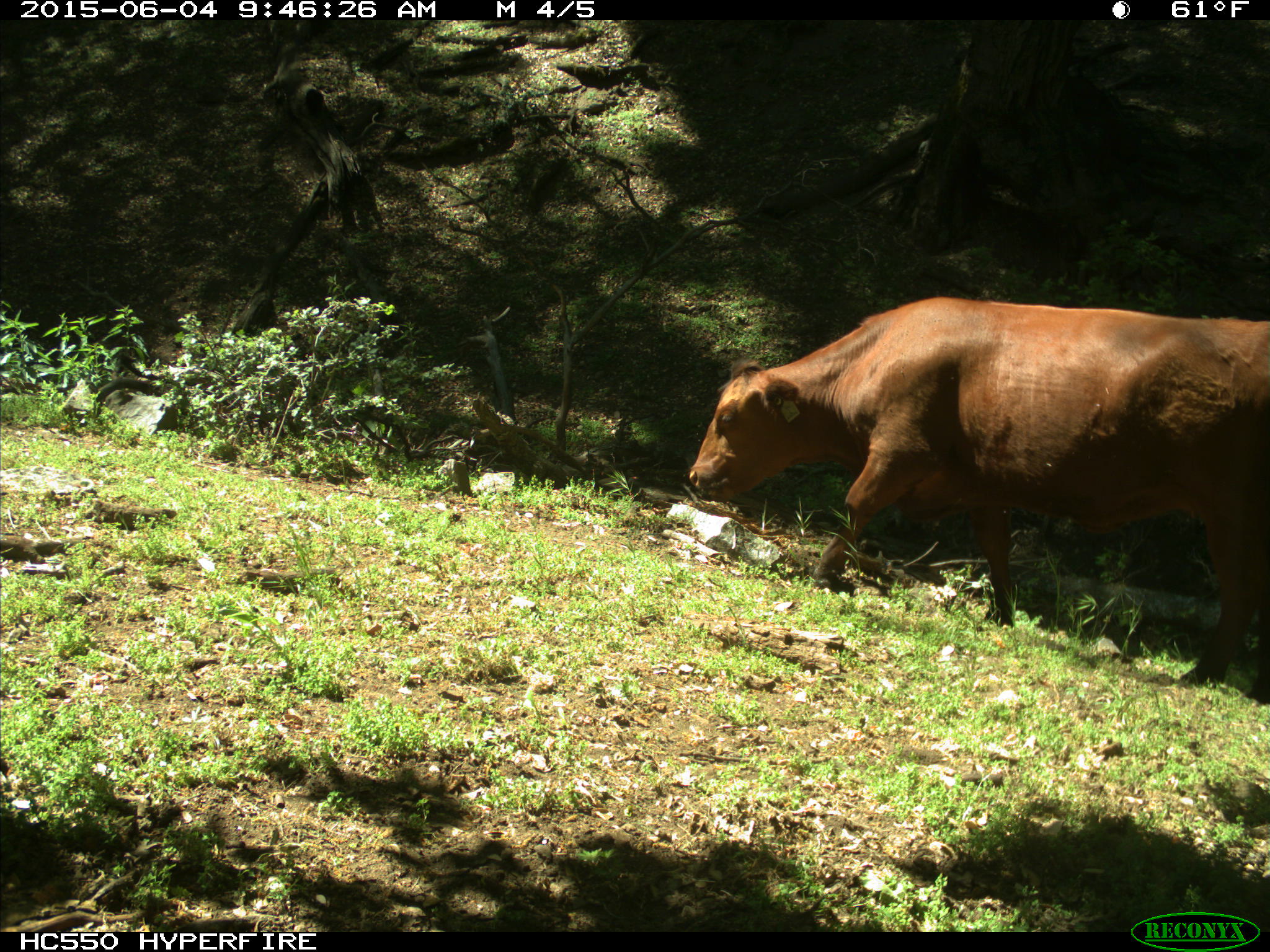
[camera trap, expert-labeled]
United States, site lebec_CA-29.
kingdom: Animalia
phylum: Chordata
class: Mammalia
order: Artiodactyla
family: Bovidae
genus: Bos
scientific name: Bos taurus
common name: domestic cow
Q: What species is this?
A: Bos taurus (domestic cow).